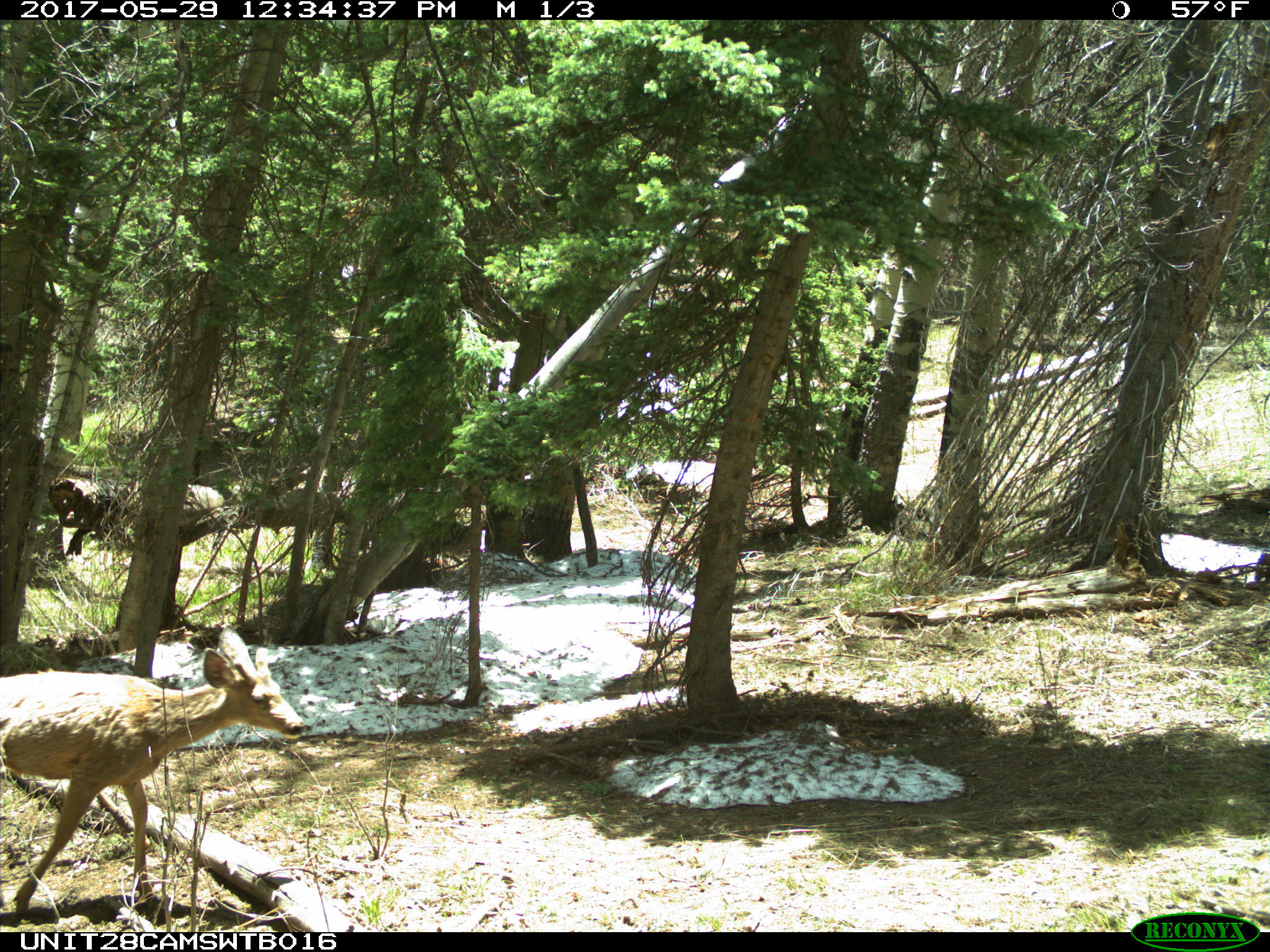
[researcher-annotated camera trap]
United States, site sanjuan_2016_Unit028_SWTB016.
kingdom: Animalia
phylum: Chordata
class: Mammalia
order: Artiodactyla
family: Cervidae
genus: Odocoileus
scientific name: Odocoileus hemionus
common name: mule deer